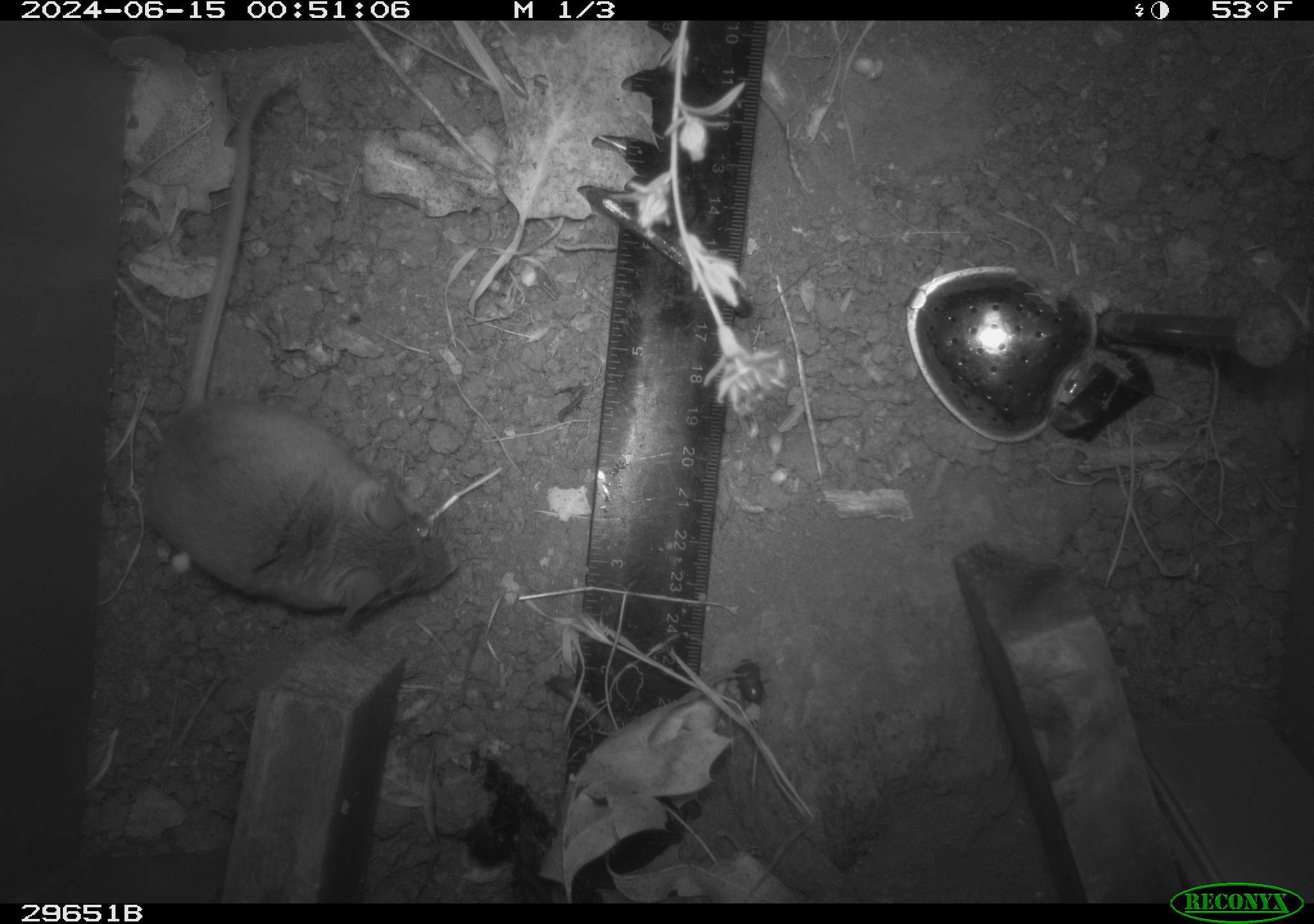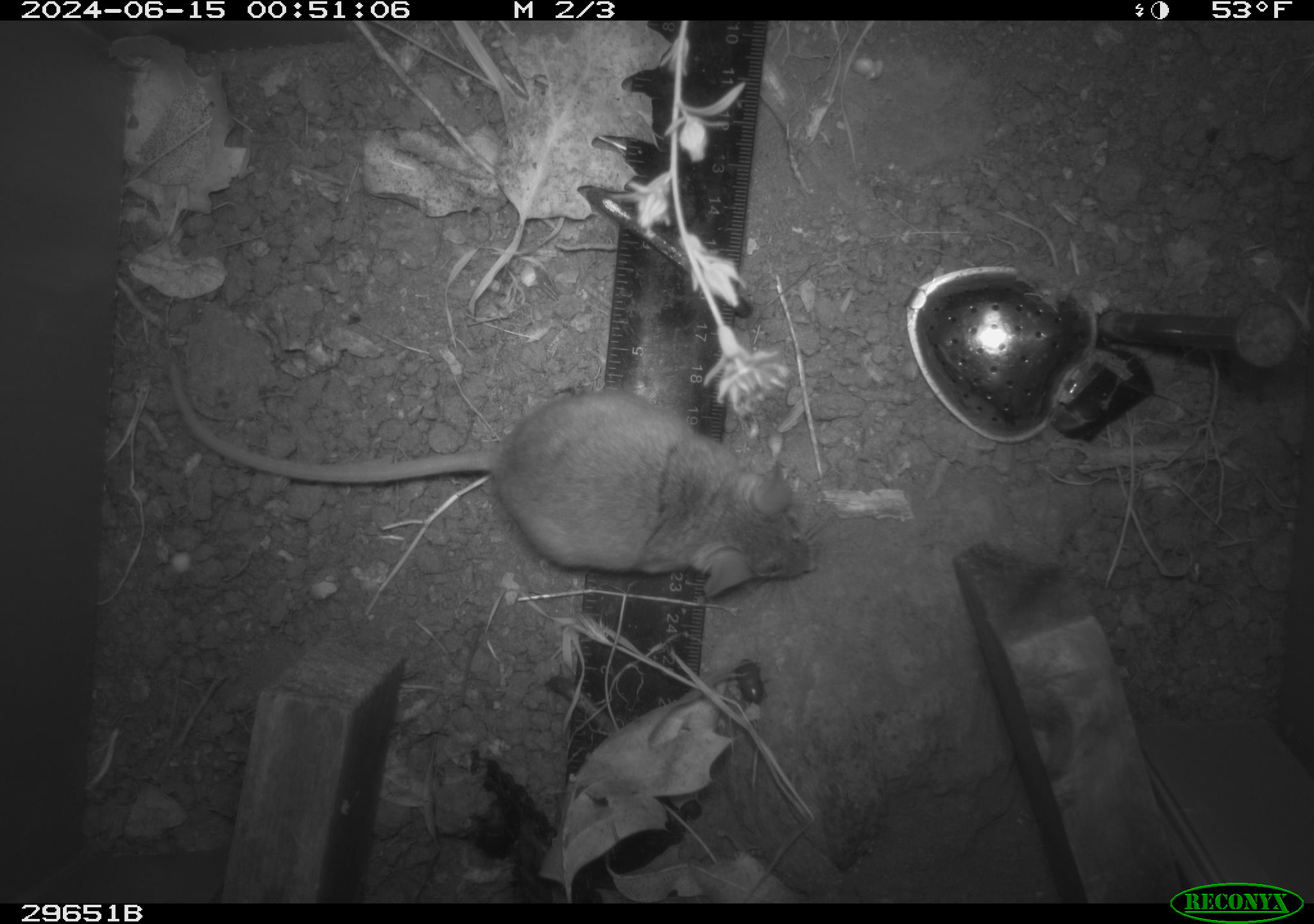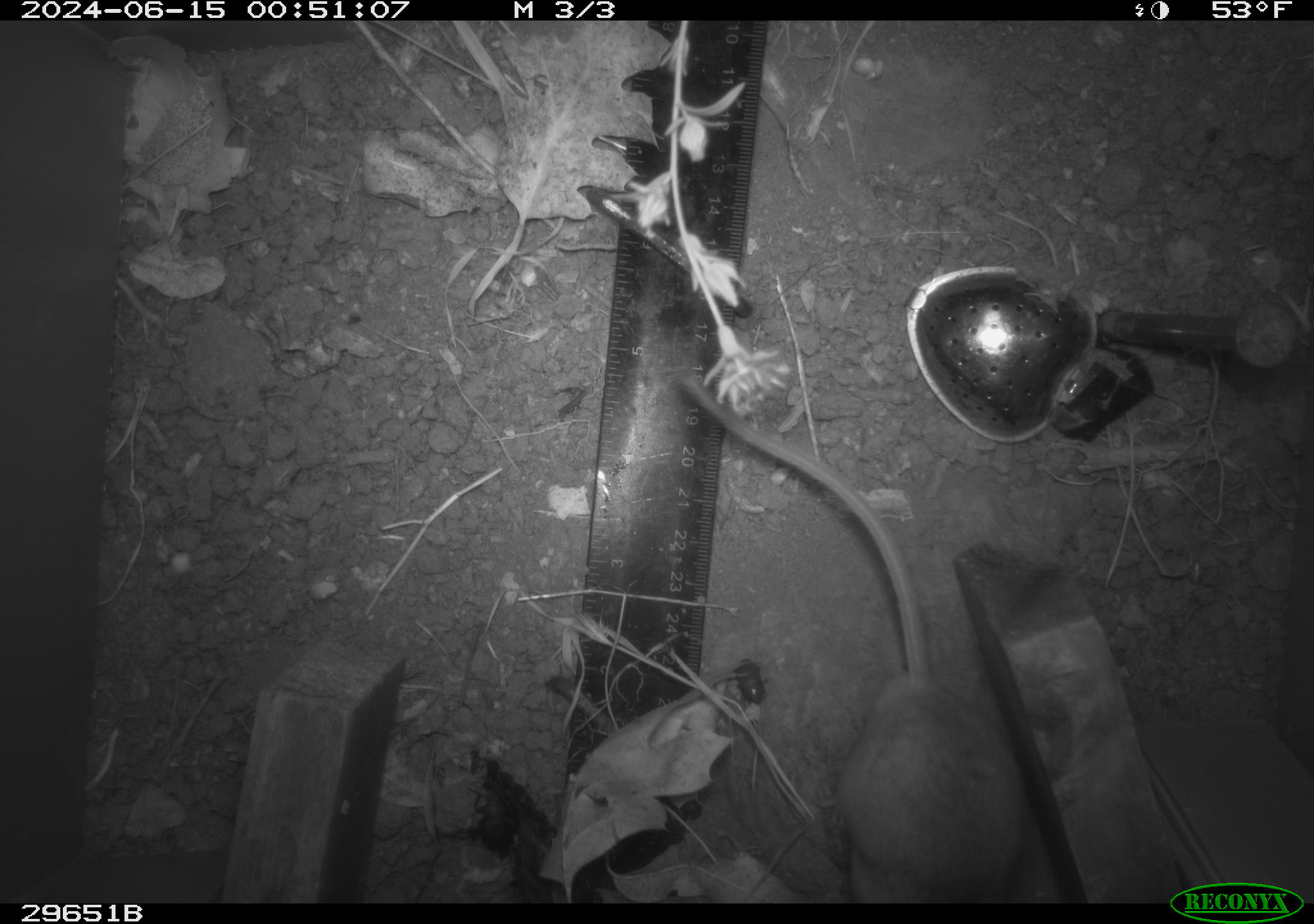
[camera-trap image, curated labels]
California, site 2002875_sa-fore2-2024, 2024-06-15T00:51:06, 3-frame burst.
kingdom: Animalia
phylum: Chordata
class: Mammalia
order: Rodentia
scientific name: Rodentia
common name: rodent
Rodent (Rodentia).